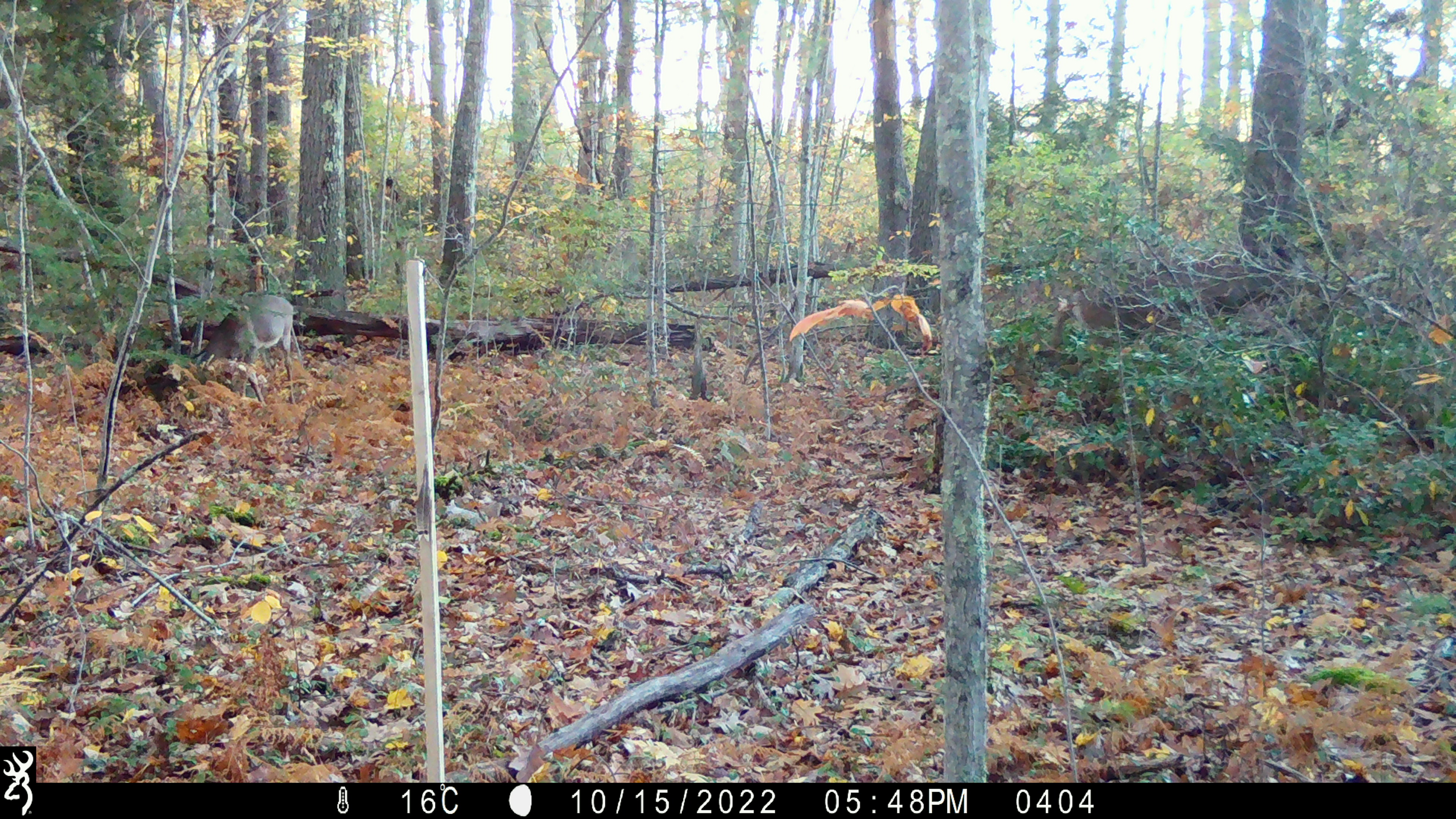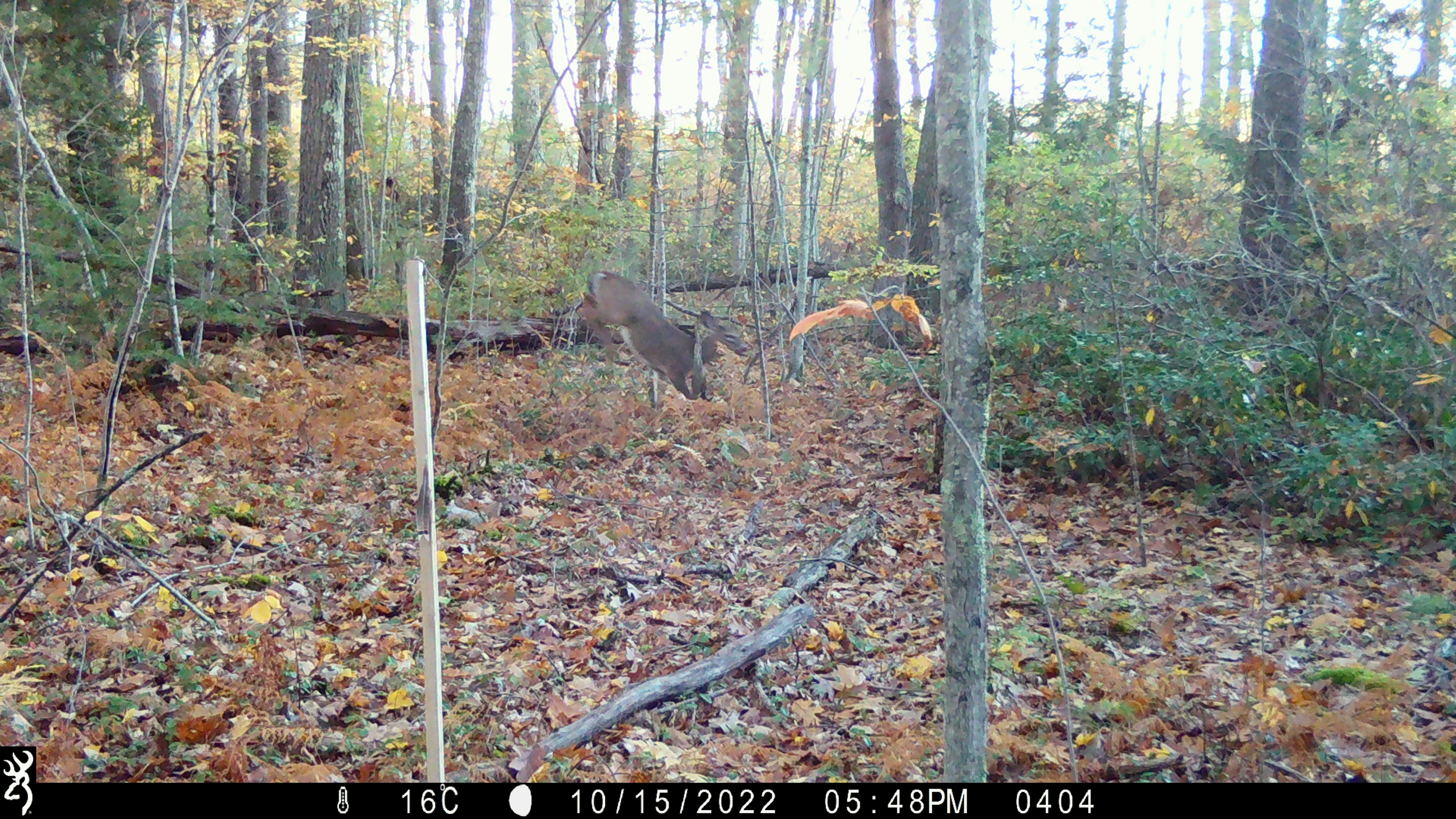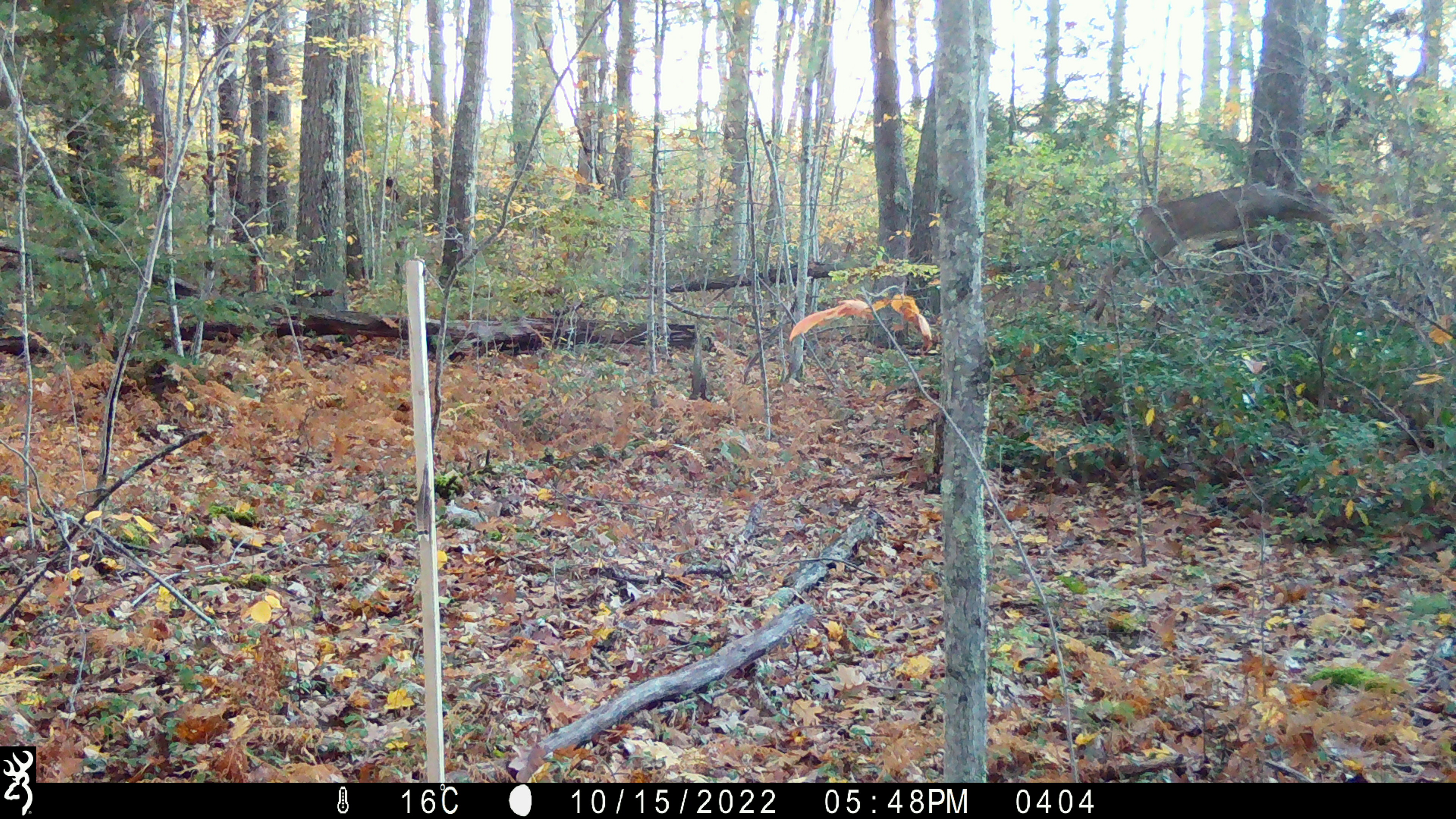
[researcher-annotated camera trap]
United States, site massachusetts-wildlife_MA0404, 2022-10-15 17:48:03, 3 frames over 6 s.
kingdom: Animalia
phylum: Chordata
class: Mammalia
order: Artiodactyla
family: Cervidae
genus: Odocoileus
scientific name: Odocoileus virginianus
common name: white-tailed deer